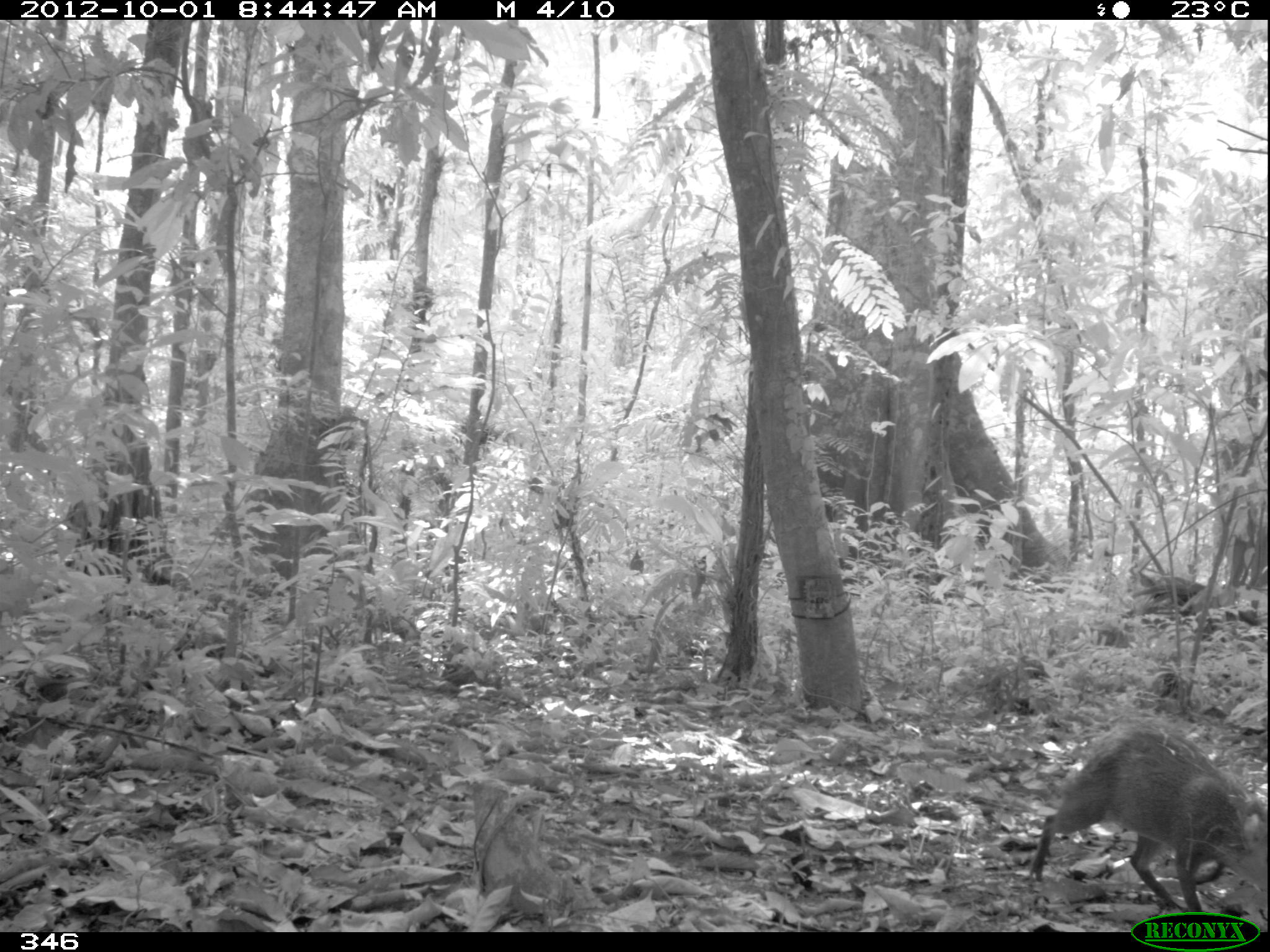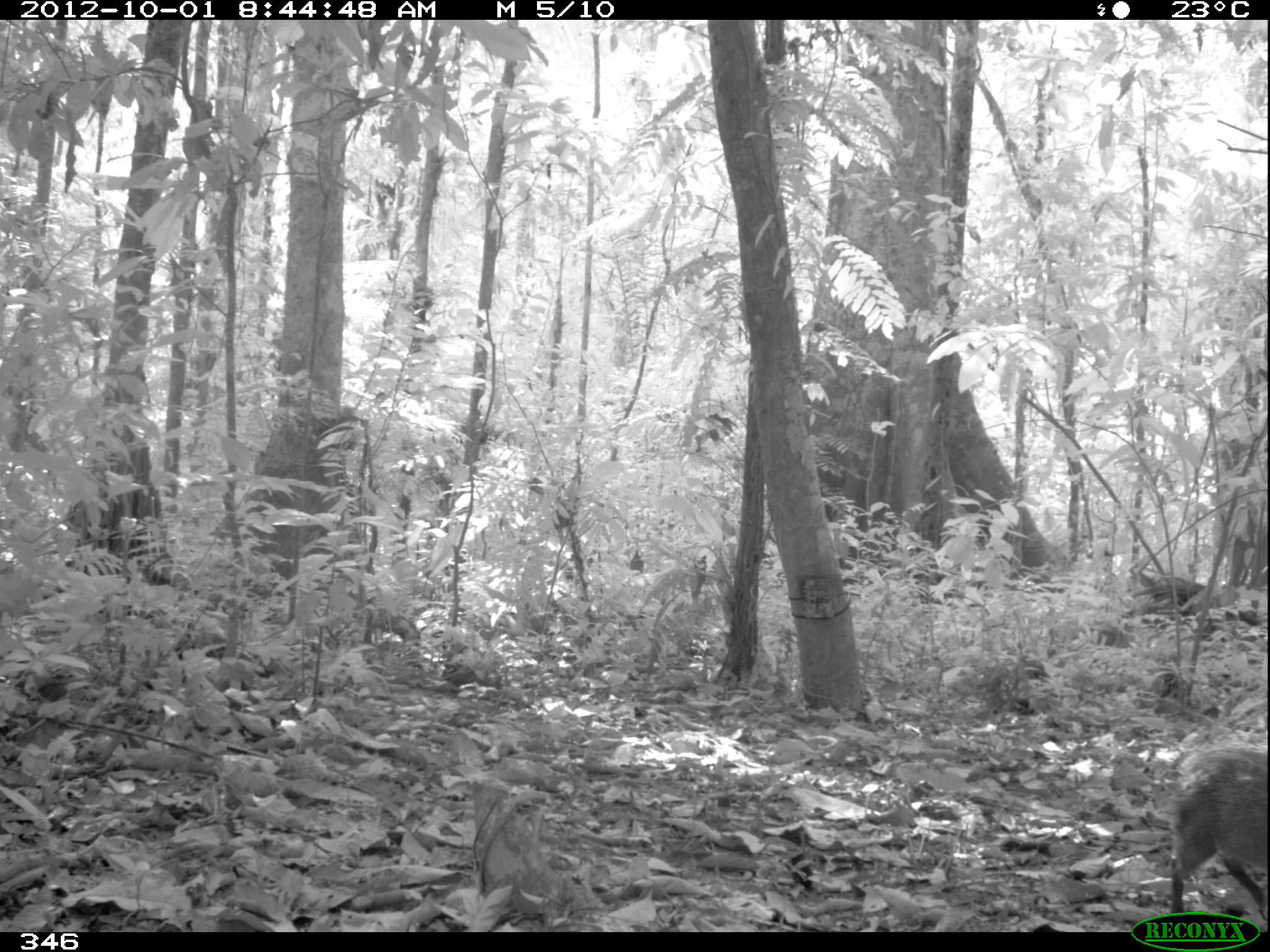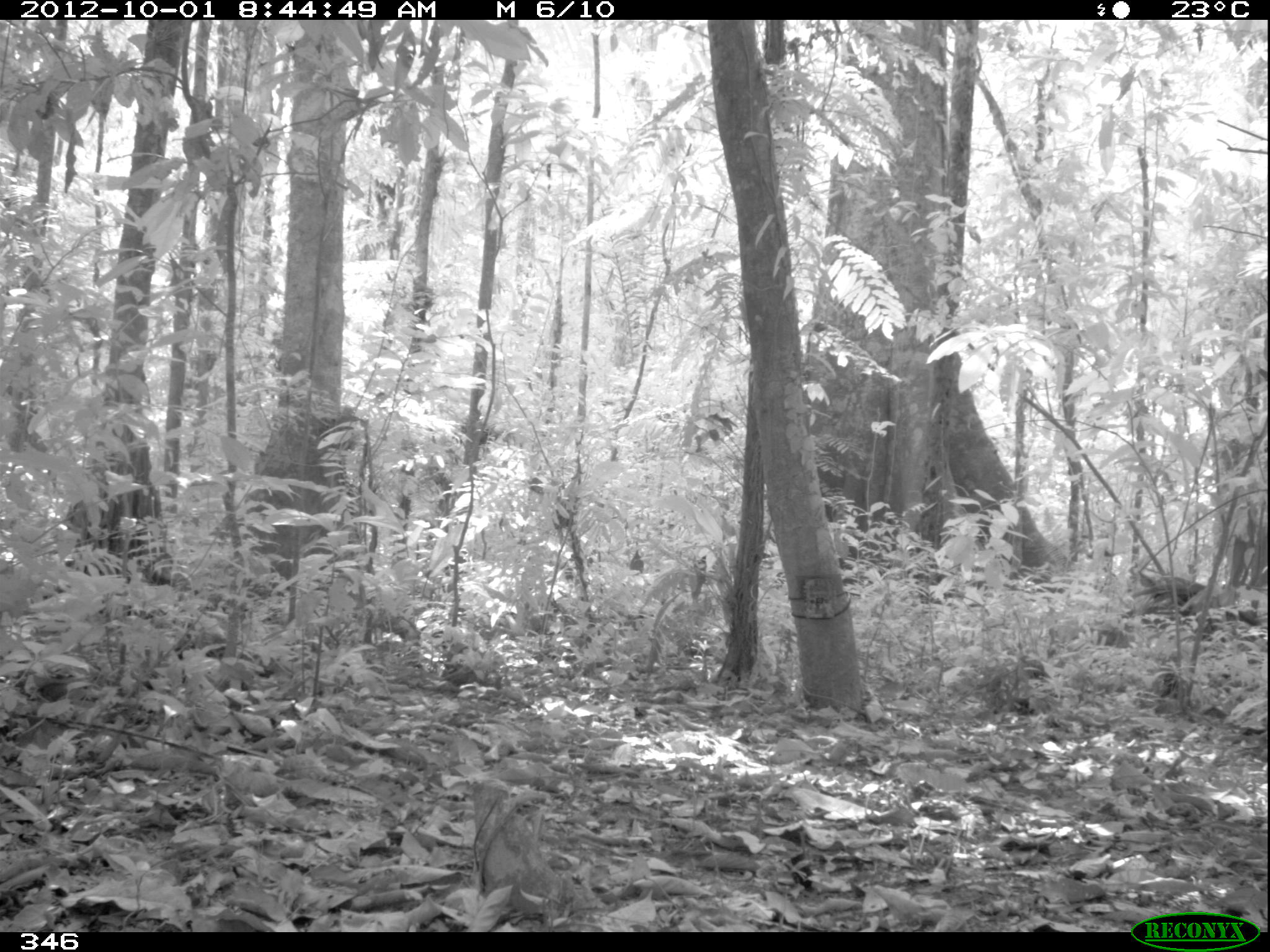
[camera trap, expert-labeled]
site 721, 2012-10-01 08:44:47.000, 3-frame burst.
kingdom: Animalia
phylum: Chordata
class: Mammalia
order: Rodentia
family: Dasyproctidae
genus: Dasyprocta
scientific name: Dasyprocta punctata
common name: central american agouti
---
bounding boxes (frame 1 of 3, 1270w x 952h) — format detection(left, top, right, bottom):
dasyprocta punctata: detection(1027, 716, 1267, 922)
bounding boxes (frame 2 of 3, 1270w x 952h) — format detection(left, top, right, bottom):
dasyprocta punctata: detection(1168, 744, 1267, 918)